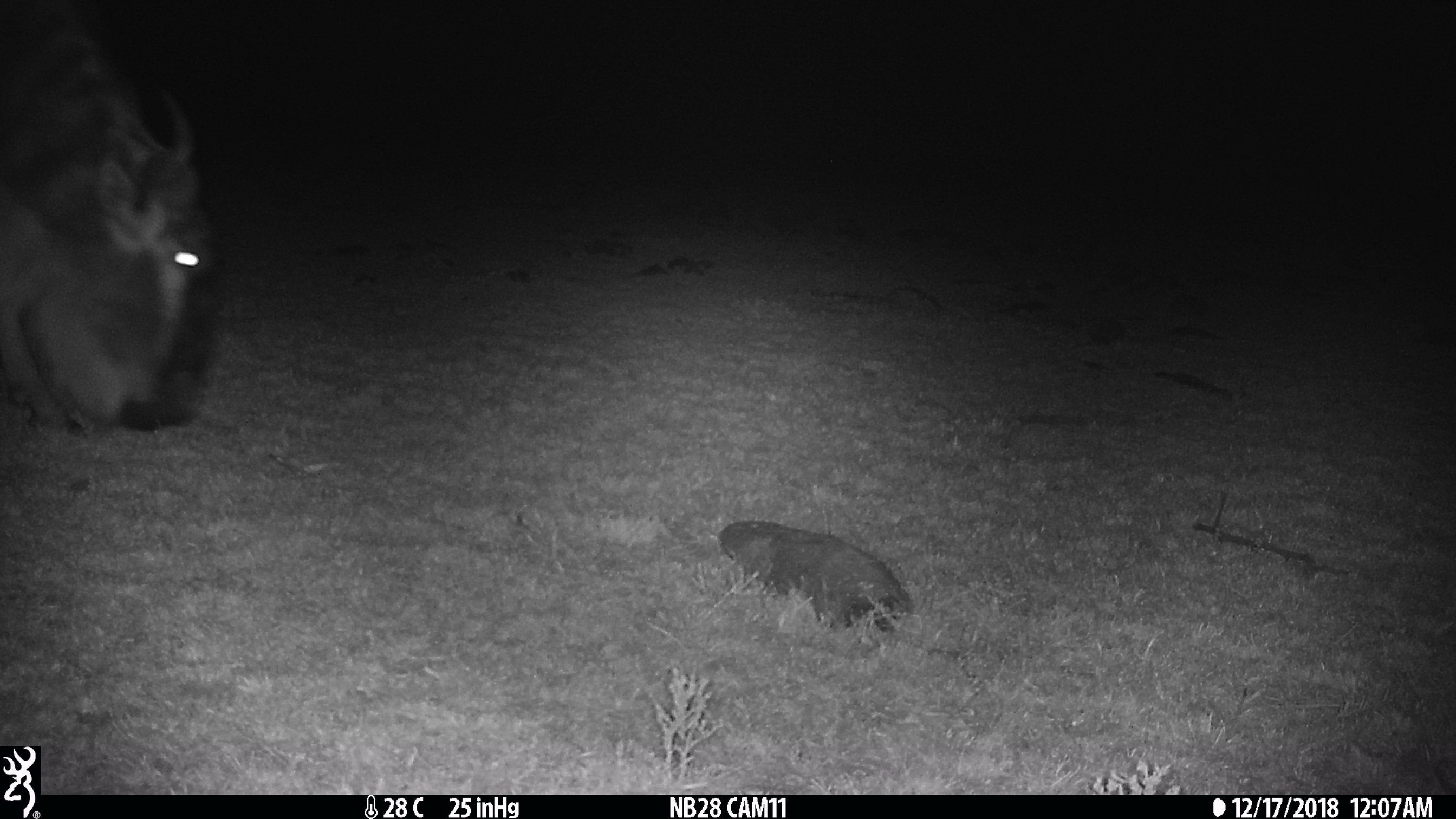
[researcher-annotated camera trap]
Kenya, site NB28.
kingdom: Animalia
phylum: Chordata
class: Mammalia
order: Artiodactyla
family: Bovidae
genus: Connochaetes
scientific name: Connochaetes taurinus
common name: blue wildebeest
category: wildebeest